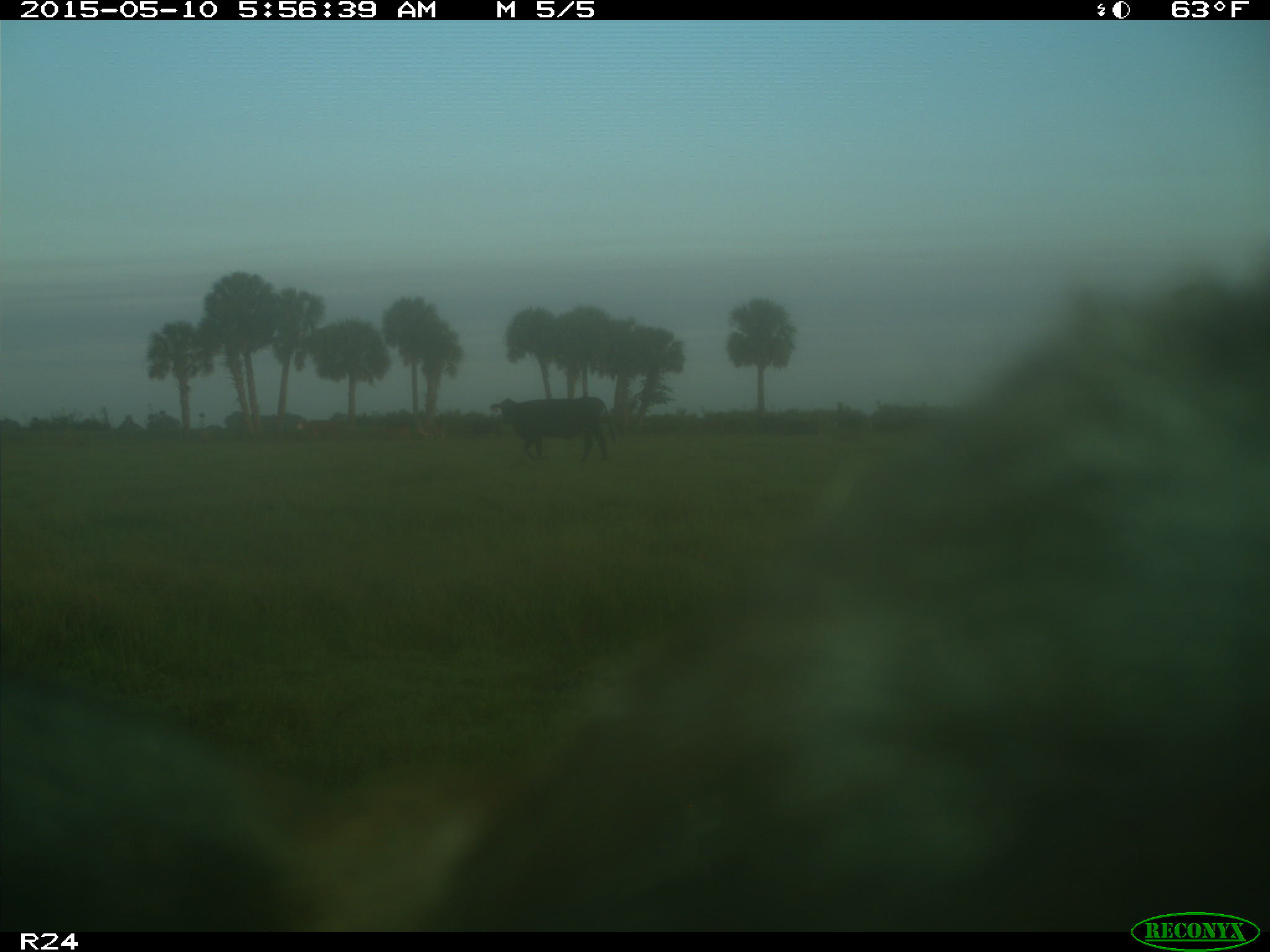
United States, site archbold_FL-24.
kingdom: Animalia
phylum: Chordata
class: Mammalia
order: Artiodactyla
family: Bovidae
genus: Bos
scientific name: Bos taurus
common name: domestic cow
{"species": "Bos taurus (domestic cow)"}